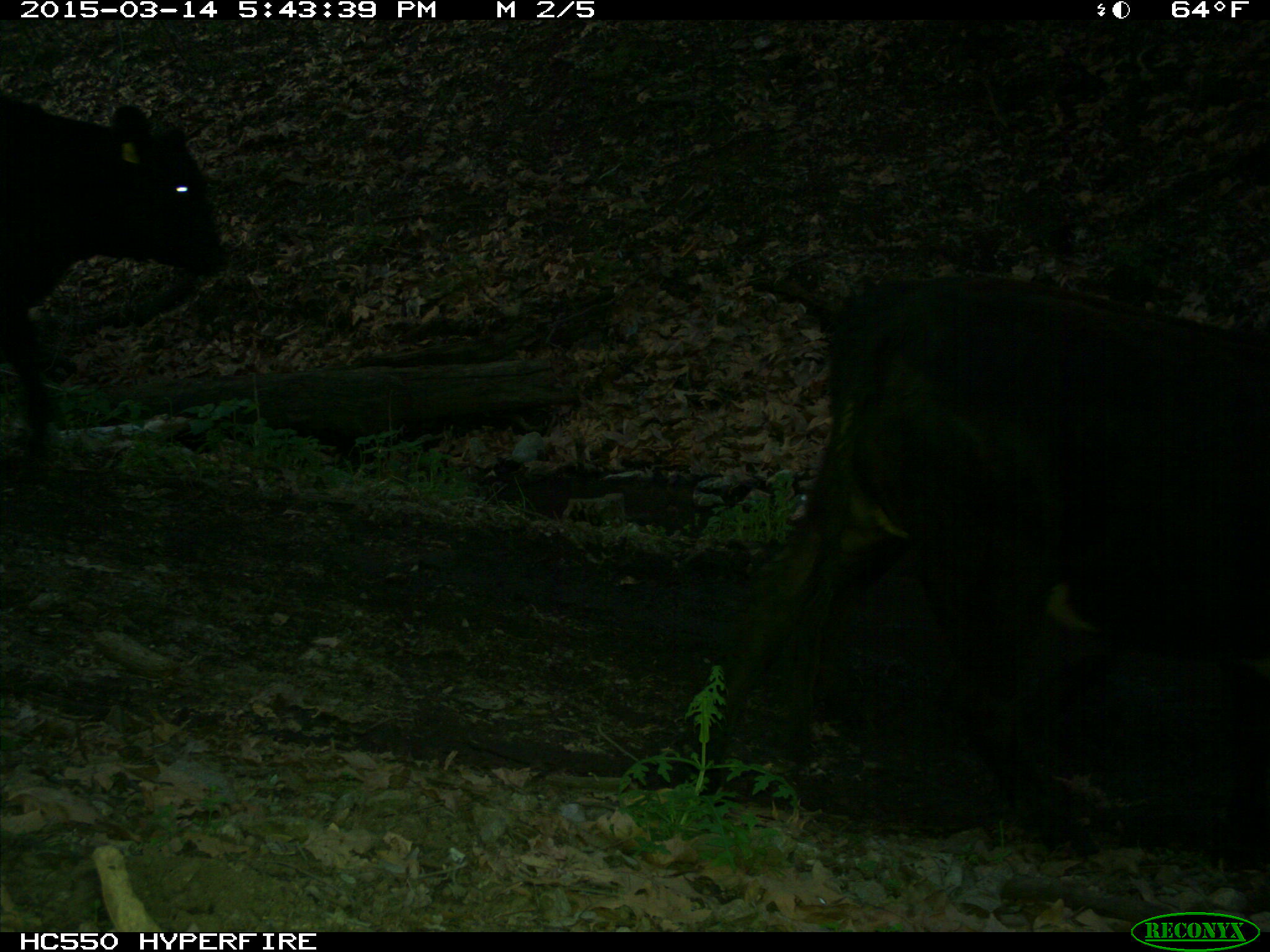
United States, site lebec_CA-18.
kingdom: Animalia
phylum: Chordata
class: Mammalia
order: Artiodactyla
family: Bovidae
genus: Bos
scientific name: Bos taurus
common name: domestic cow